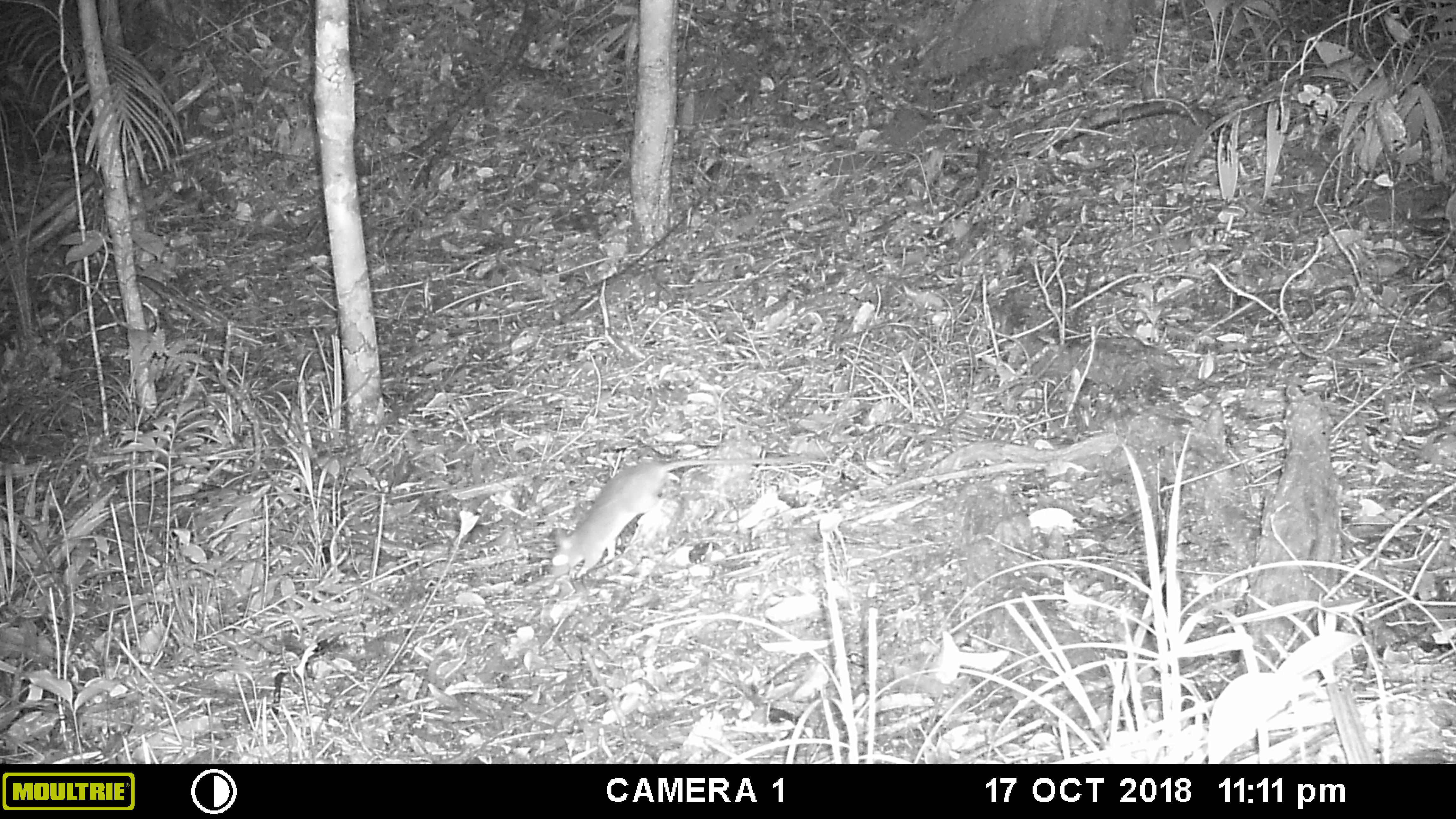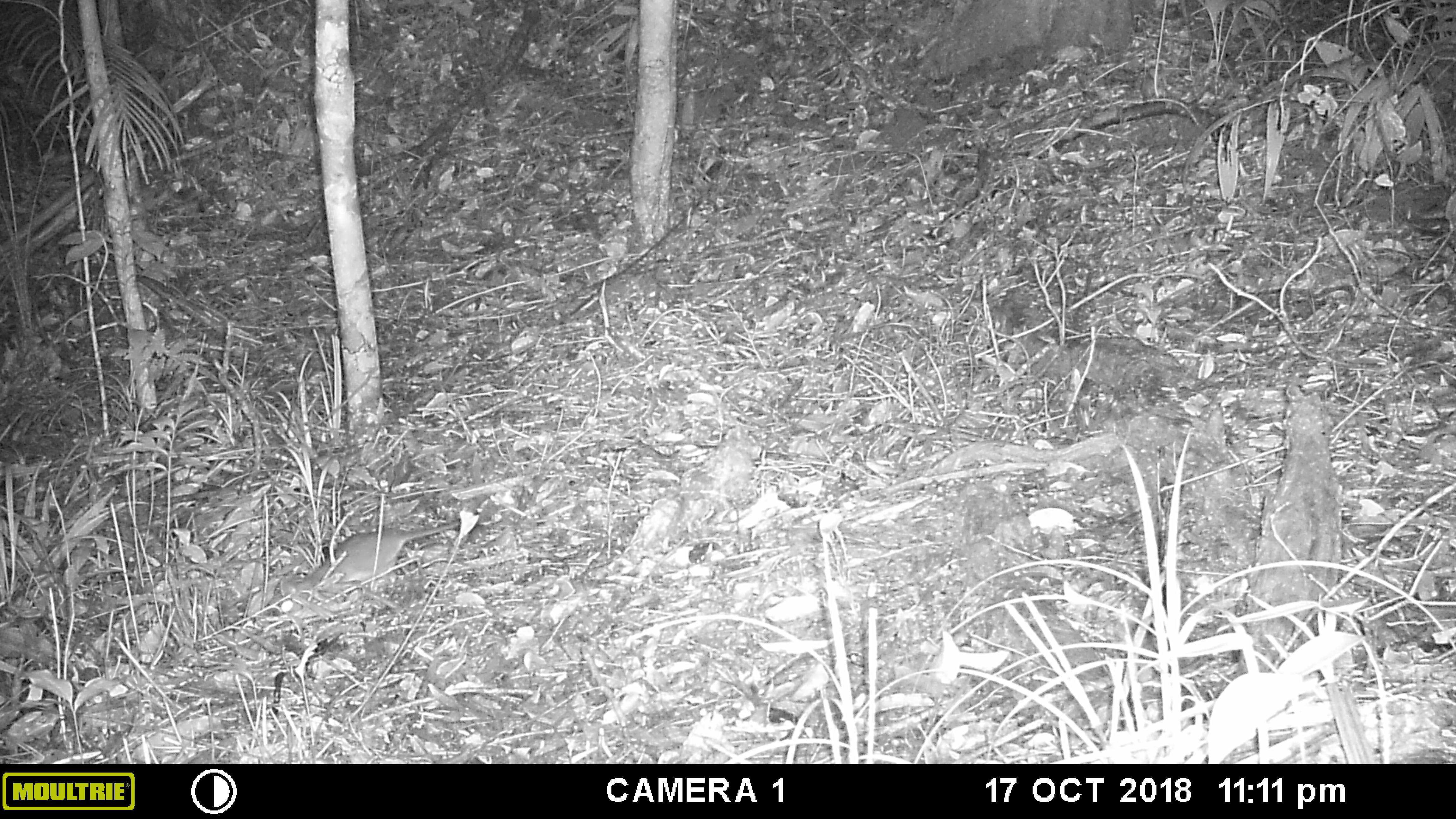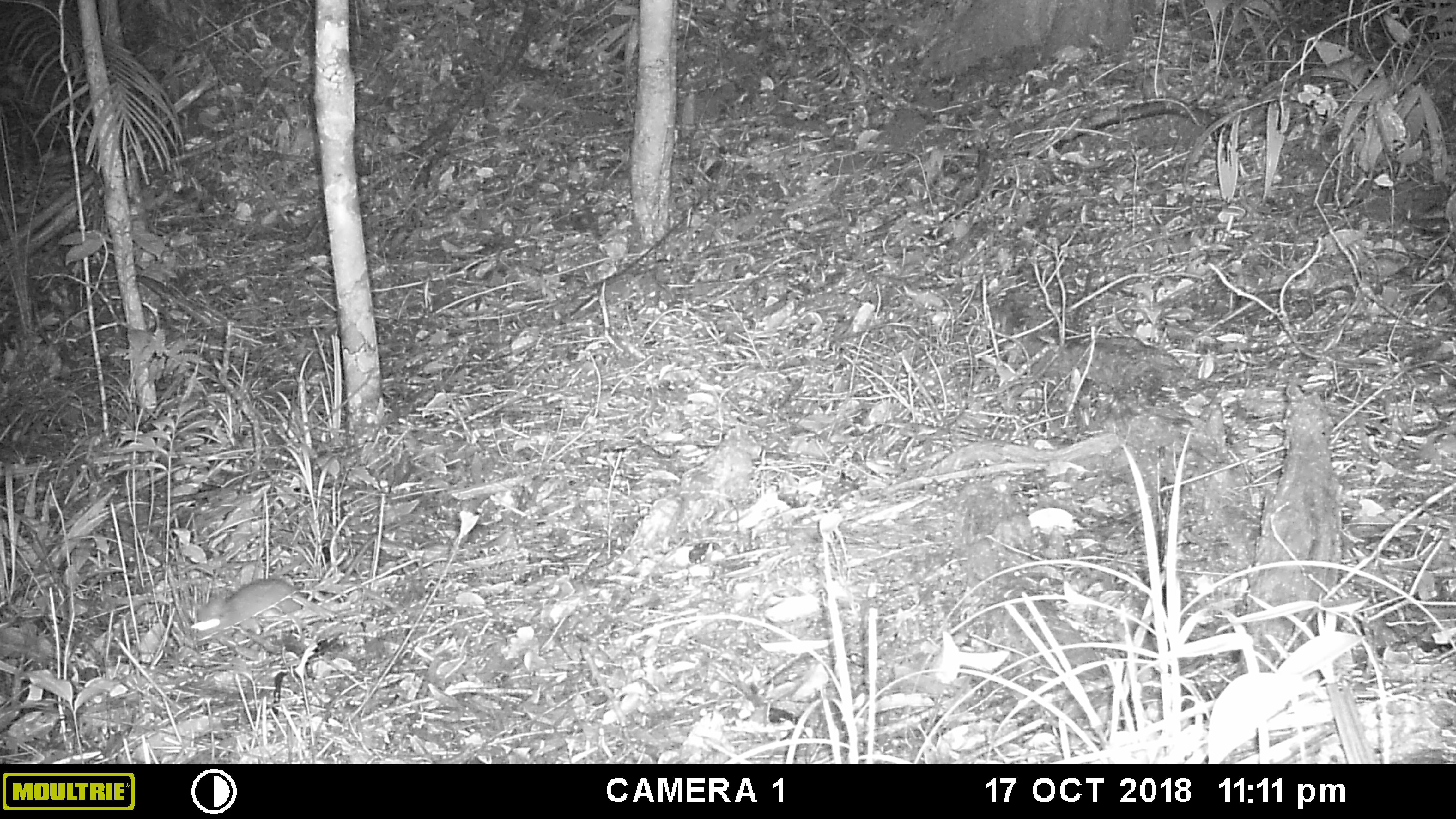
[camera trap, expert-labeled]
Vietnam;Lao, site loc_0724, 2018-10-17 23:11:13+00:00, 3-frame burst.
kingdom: Animalia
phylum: Chordata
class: Mammalia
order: Rodentia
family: Muridae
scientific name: Muridae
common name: old-world mice and rats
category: unidentified murid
Unidentified murid (old-world mice and rats) (Muridae). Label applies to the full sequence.